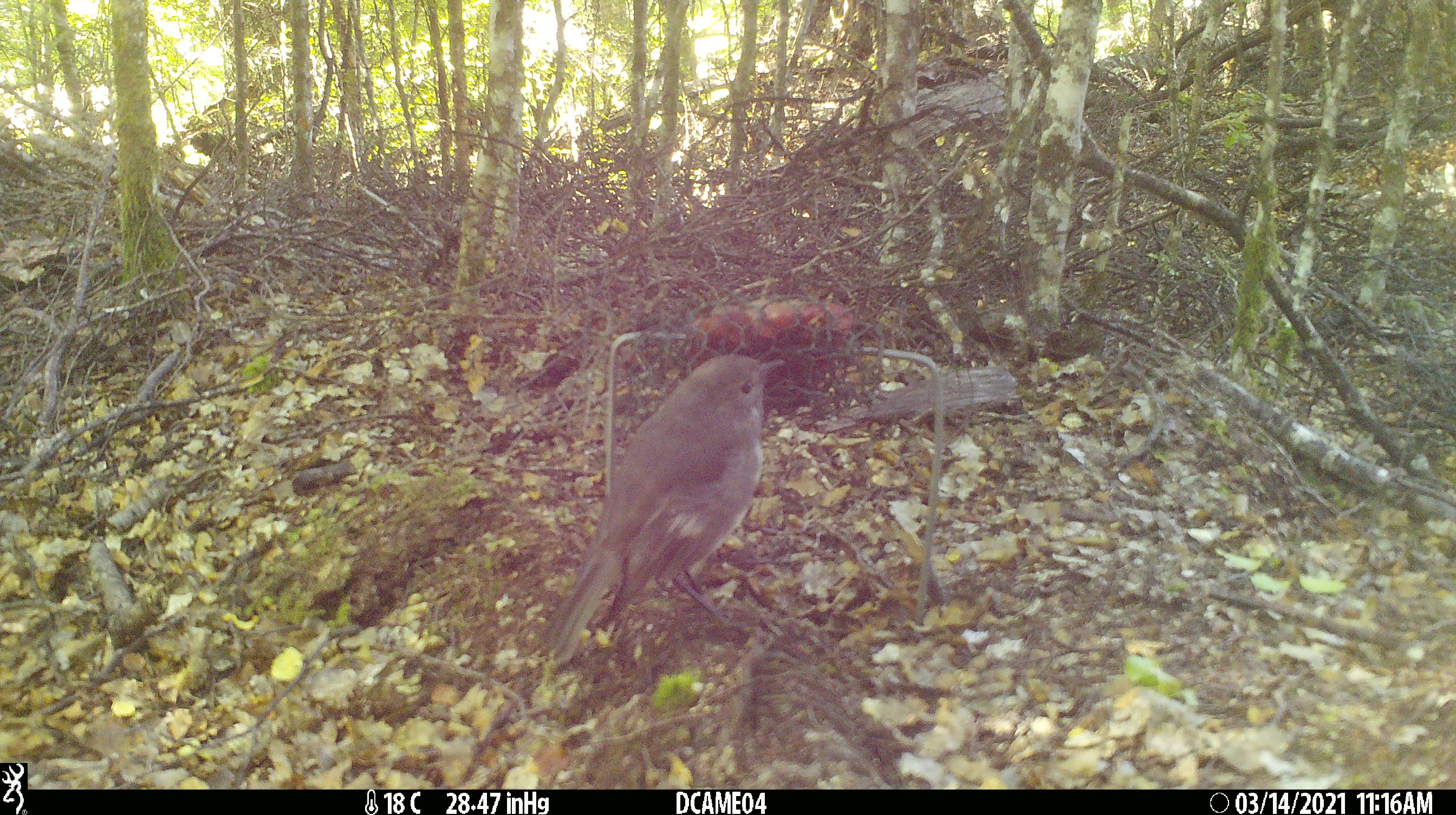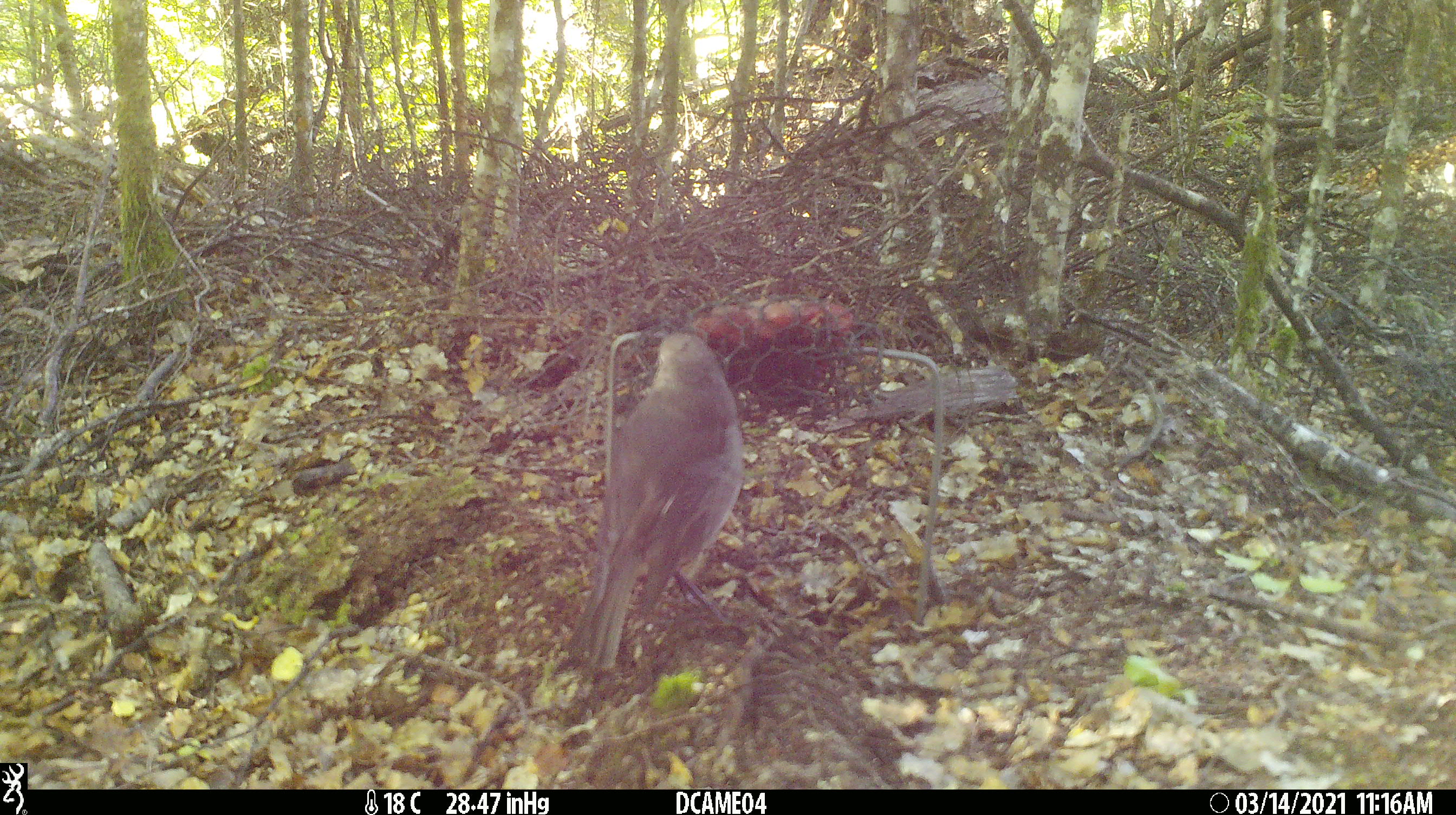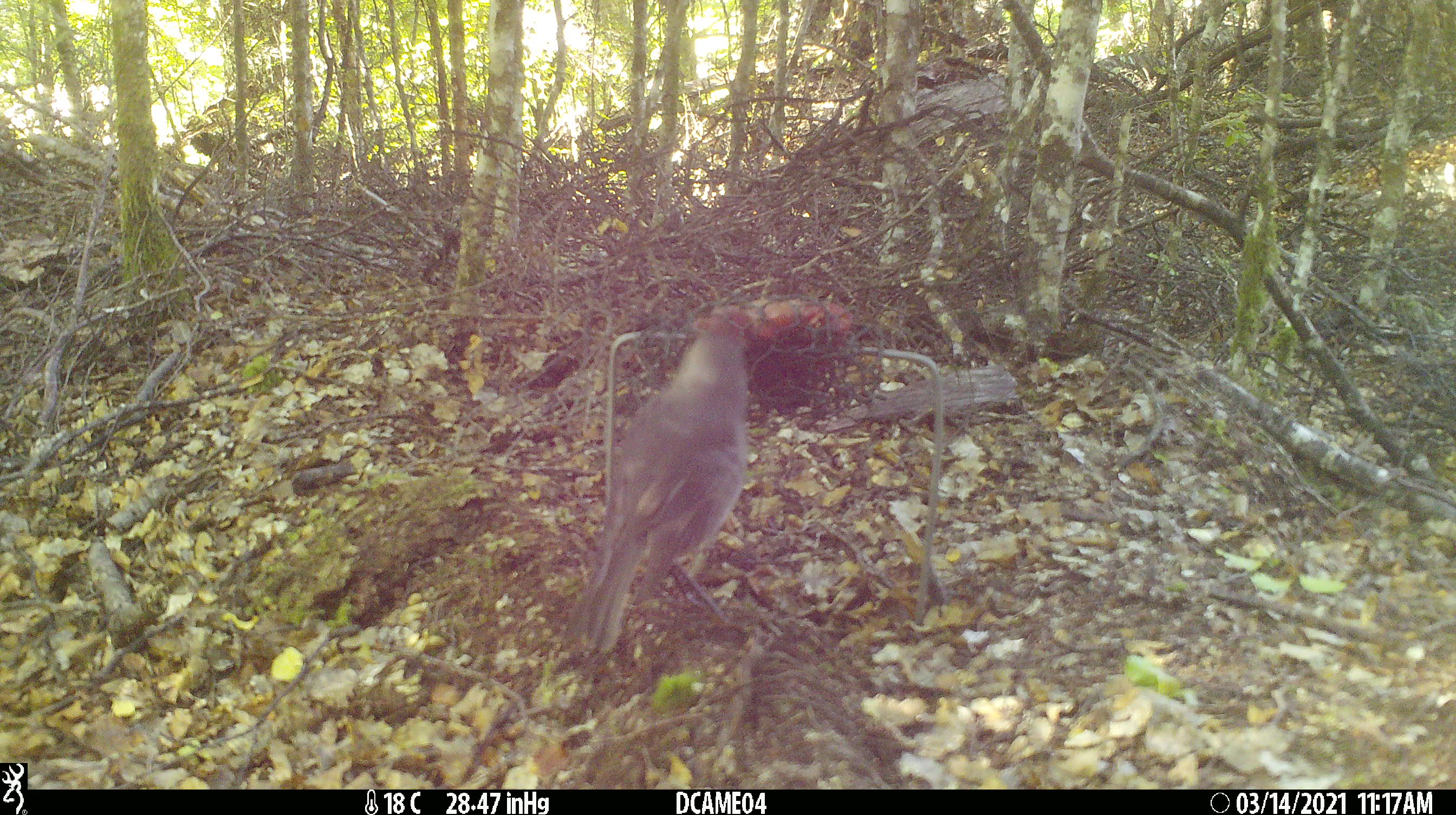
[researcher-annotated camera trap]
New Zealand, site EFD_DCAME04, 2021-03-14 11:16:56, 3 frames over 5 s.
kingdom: Animalia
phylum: Chordata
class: Aves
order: Passeriformes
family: Petroicidae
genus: Petroica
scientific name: Petroica australis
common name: new zealand robin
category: robin